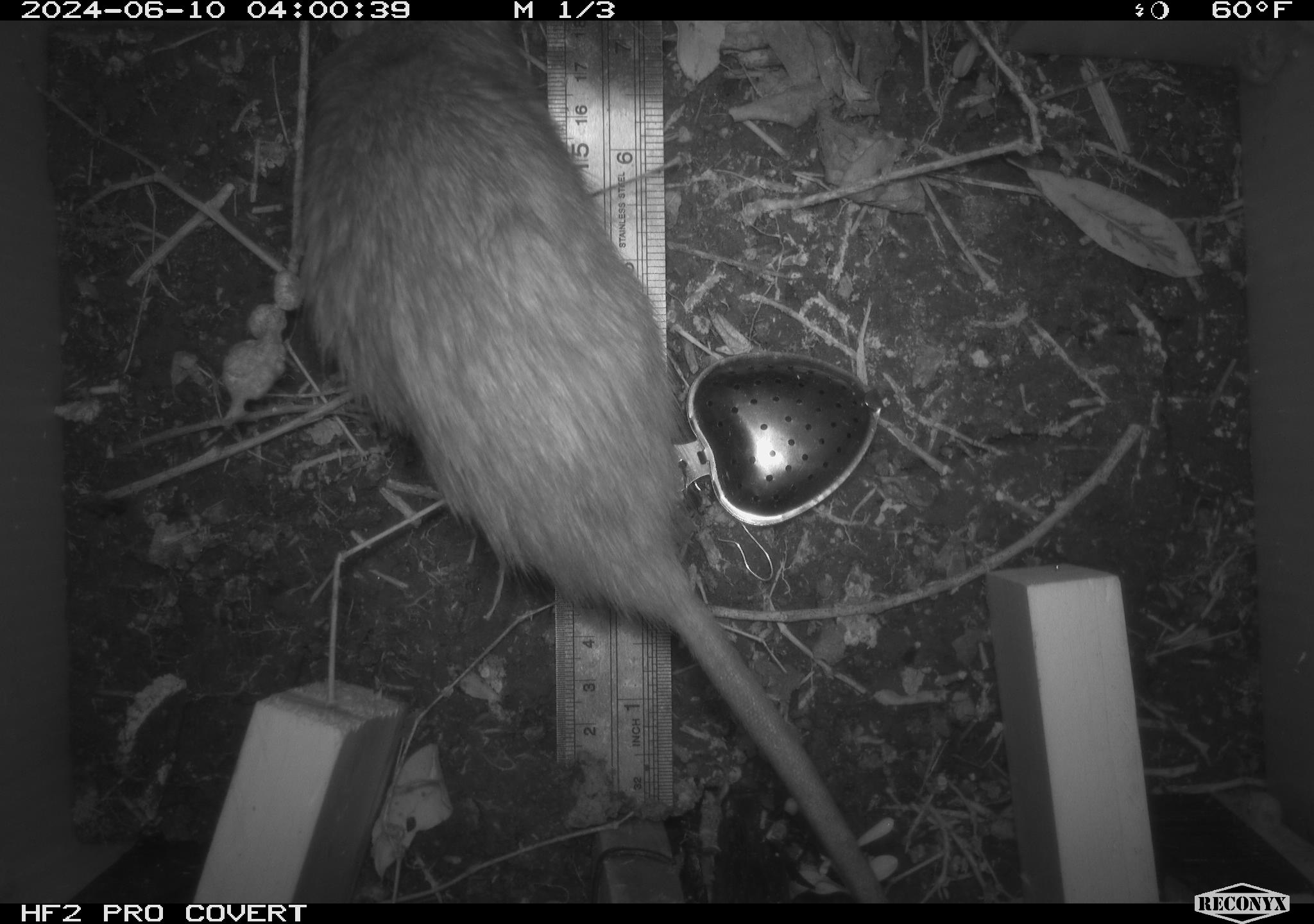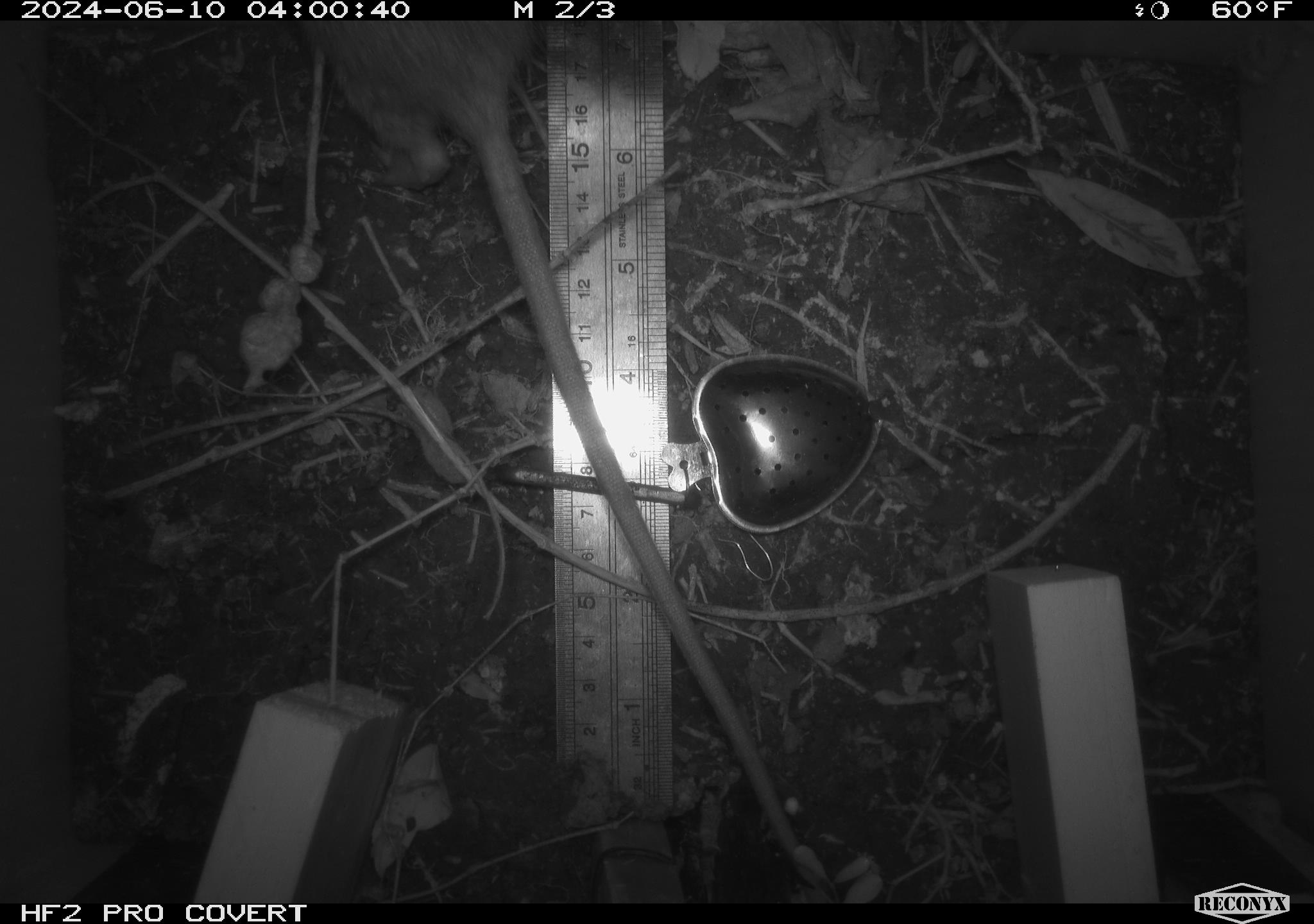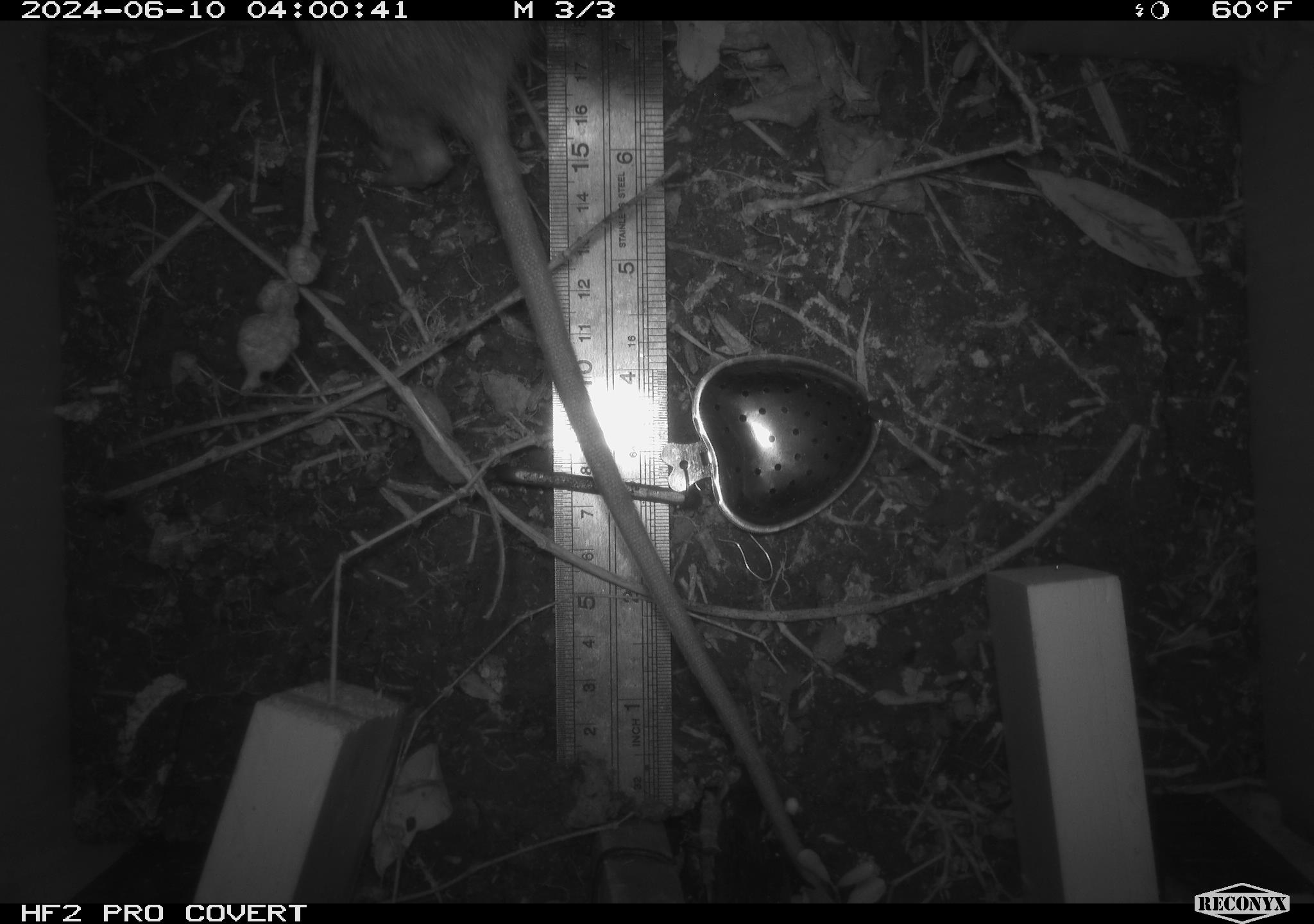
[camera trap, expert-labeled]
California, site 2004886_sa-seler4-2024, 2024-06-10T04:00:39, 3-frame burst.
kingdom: Animalia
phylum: Chordata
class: Mammalia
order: Rodentia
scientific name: Rodentia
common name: woodrat or rat or mouse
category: woodrat or rat or mouse species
Woodrat or rat or mouse species (woodrat or rat or mouse) (Rodentia).